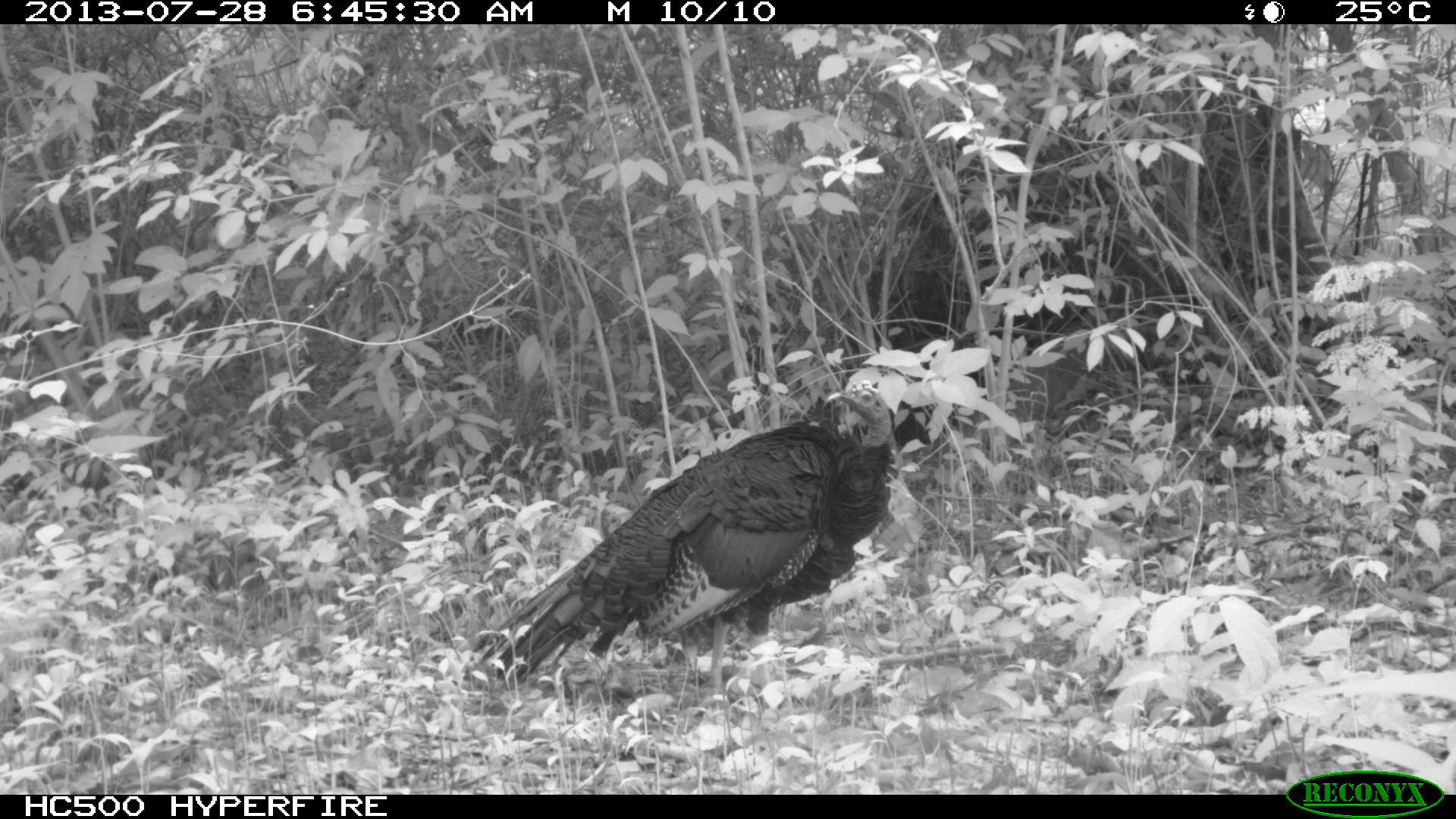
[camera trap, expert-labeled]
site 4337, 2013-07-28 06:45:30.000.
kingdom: Animalia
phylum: Chordata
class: Aves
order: Galliformes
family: Phasianidae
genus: Meleagris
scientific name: Meleagris ocellata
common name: ocellated turkey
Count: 1.